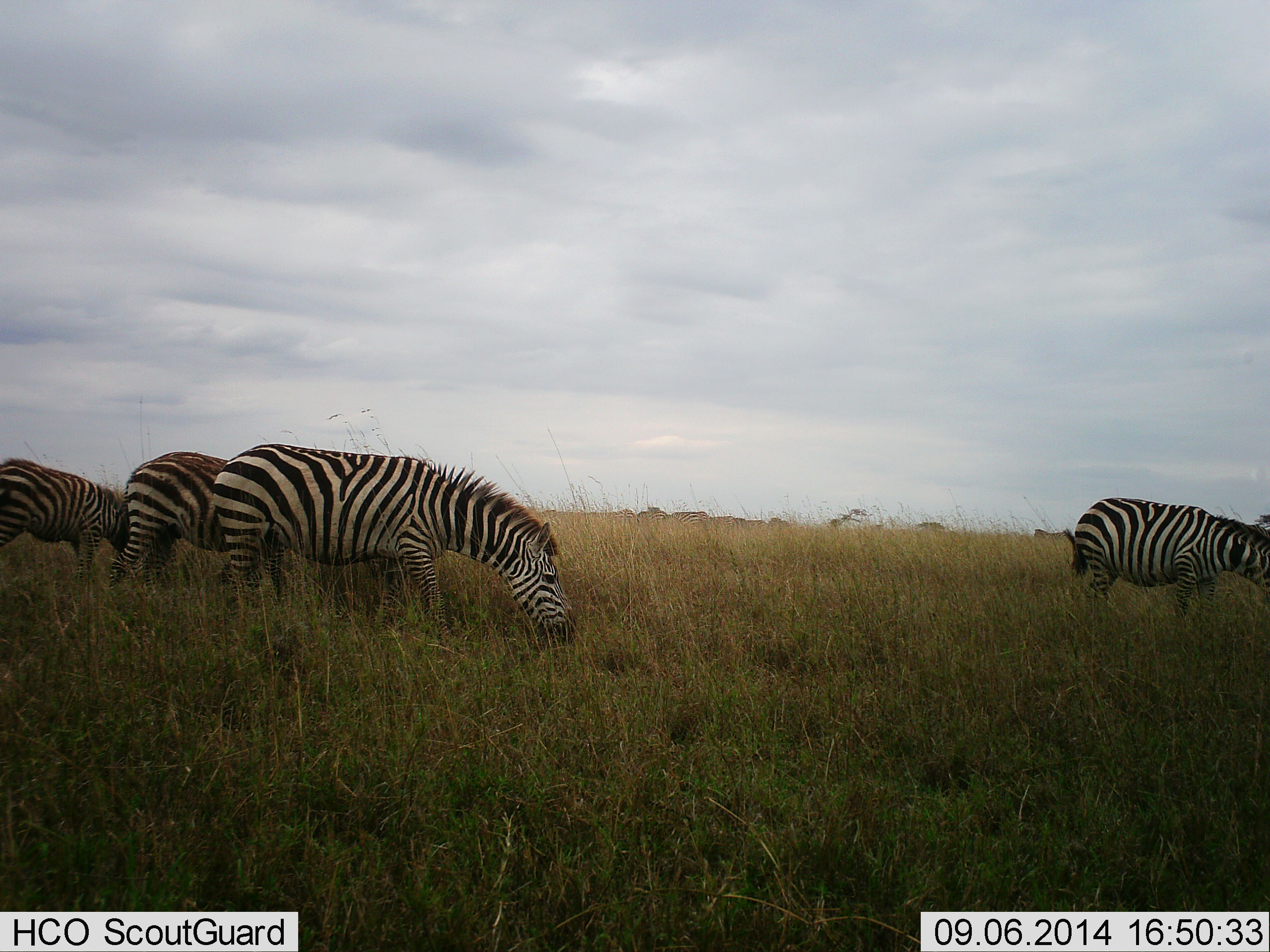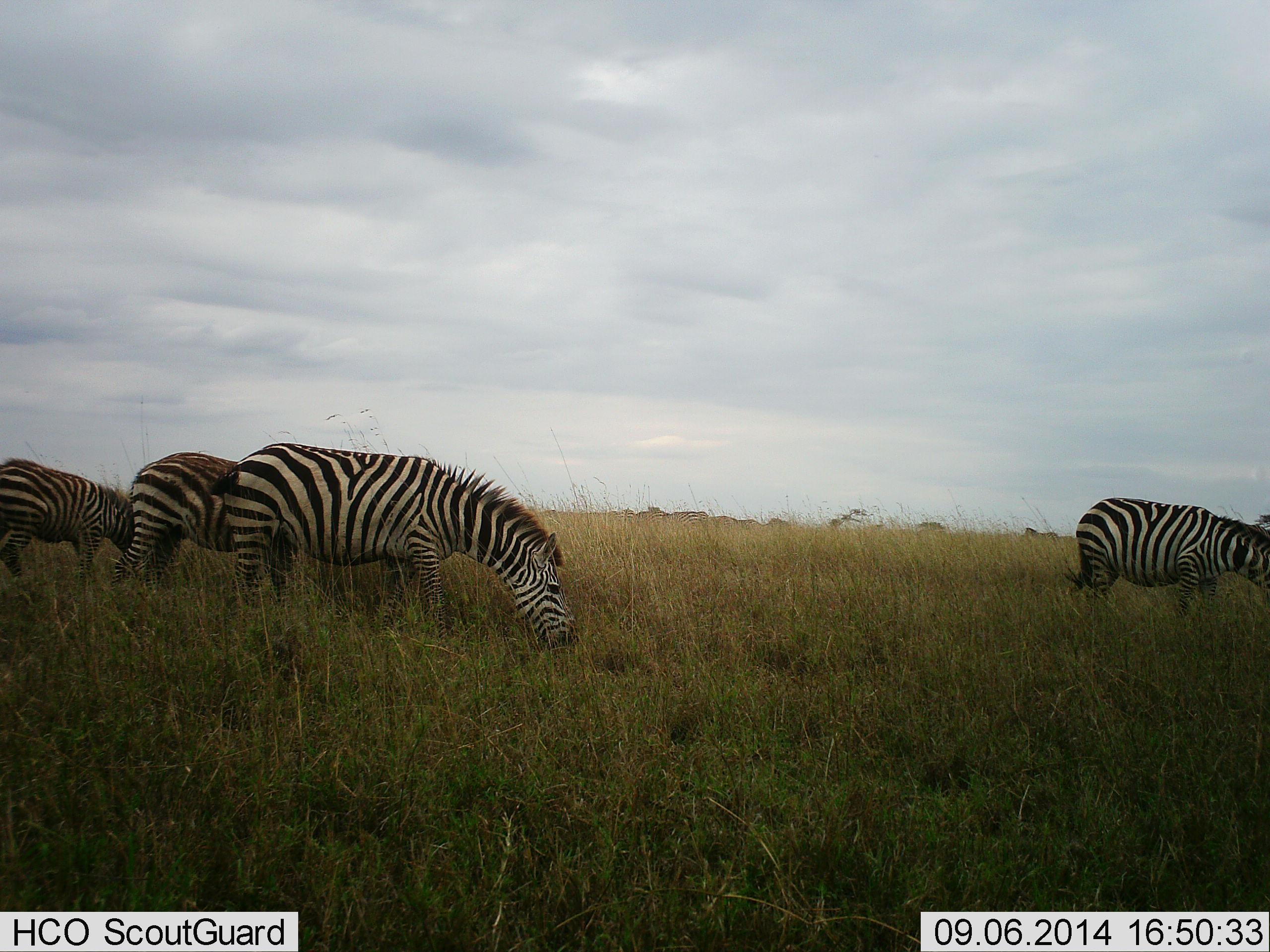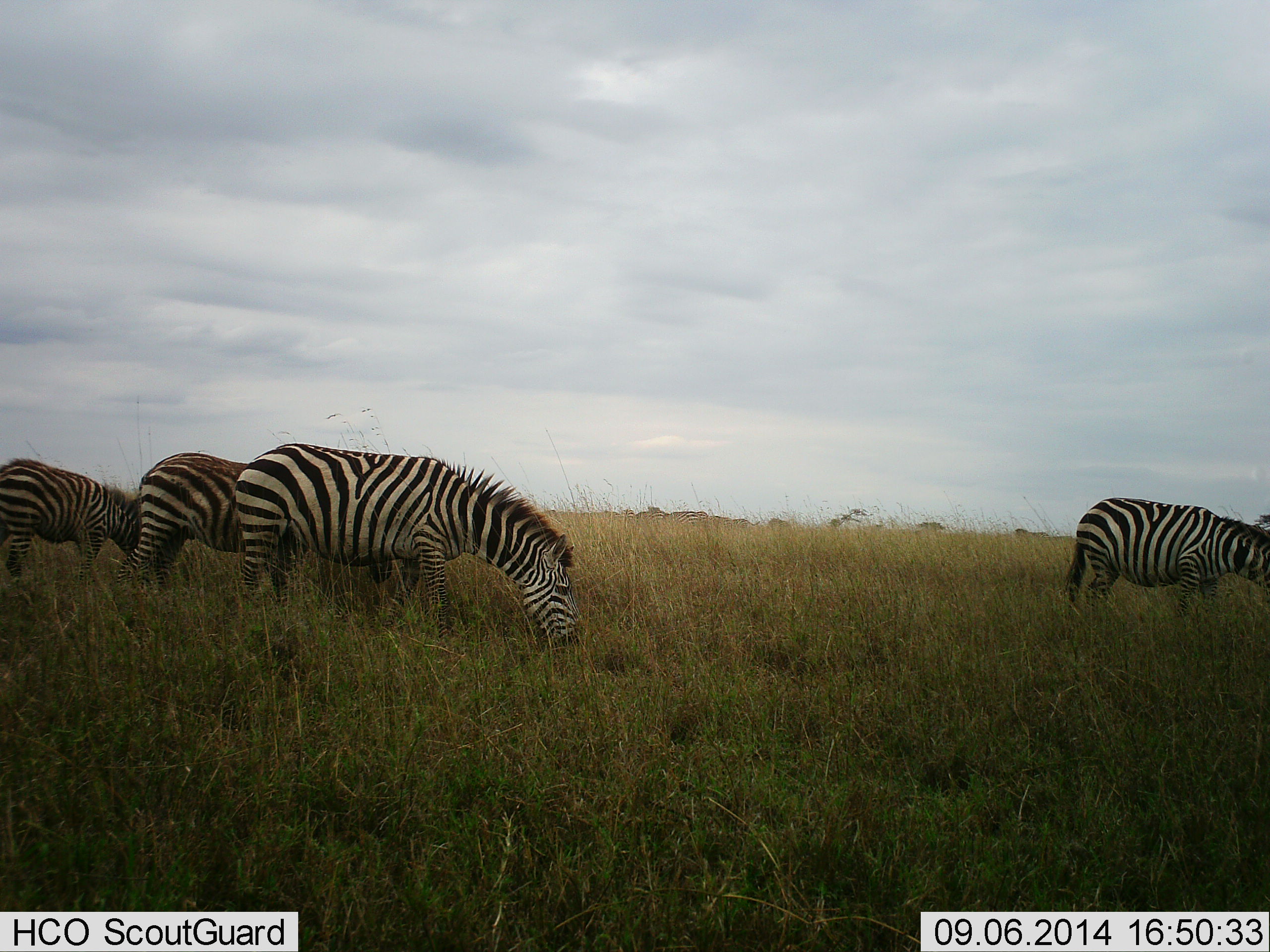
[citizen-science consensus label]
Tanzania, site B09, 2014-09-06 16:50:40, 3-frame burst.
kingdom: Animalia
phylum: Chordata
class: Mammalia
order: Perissodactyla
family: Equidae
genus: Equus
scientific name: Equus quagga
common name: plains zebra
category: zebra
Zebra (plains zebra) (Equus quagga), count 4. Behavior (volunteer vote fractions): standing 31%, resting 0%, moving 54%, interacting 0%. Young present (vote fraction): 0%. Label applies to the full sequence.